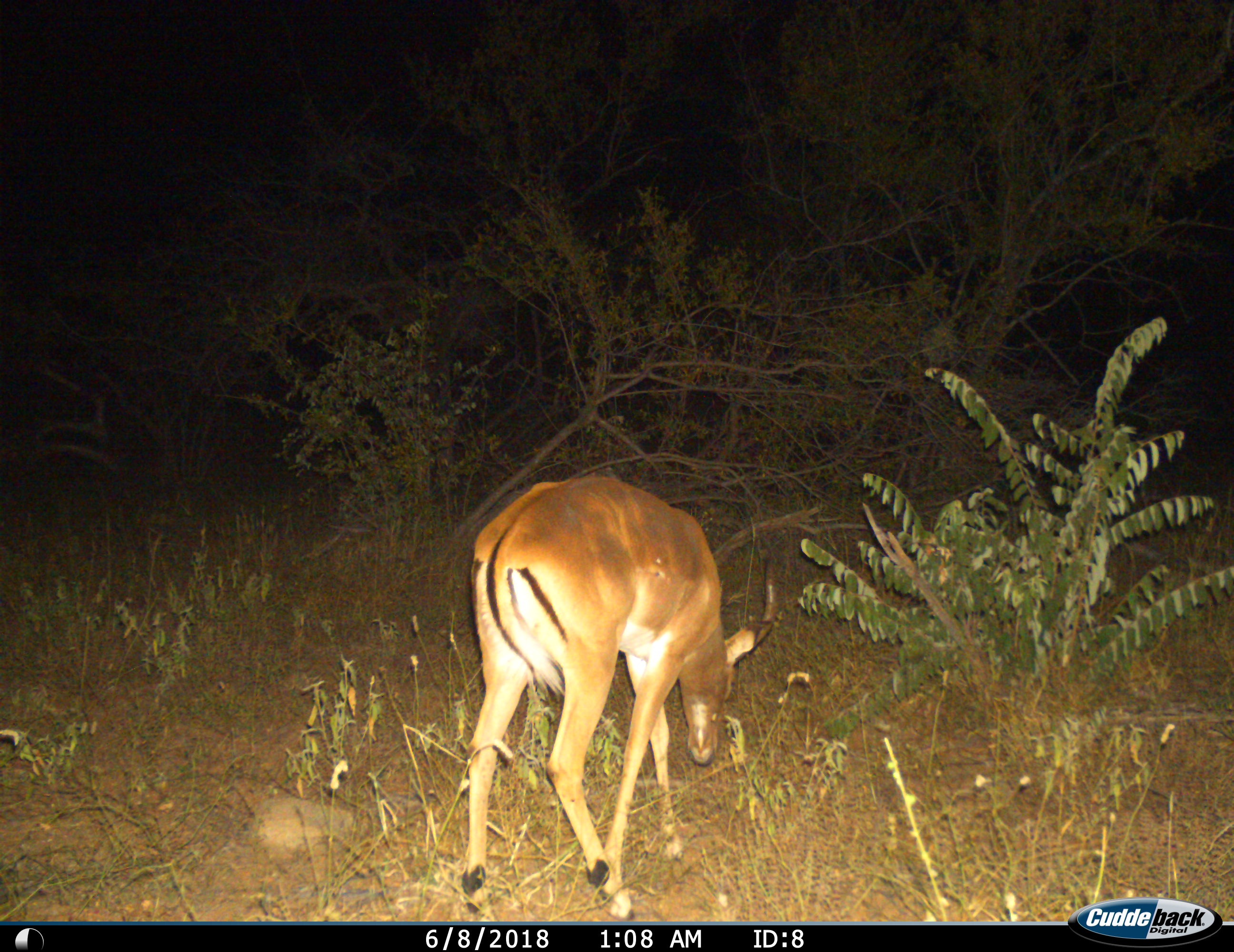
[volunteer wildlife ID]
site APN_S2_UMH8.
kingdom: Animalia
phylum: Chordata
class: Mammalia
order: Artiodactyla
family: Bovidae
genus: Aepyceros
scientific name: Aepyceros melampus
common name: impala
Impala (Aepyceros melampus), count 1. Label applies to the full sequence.